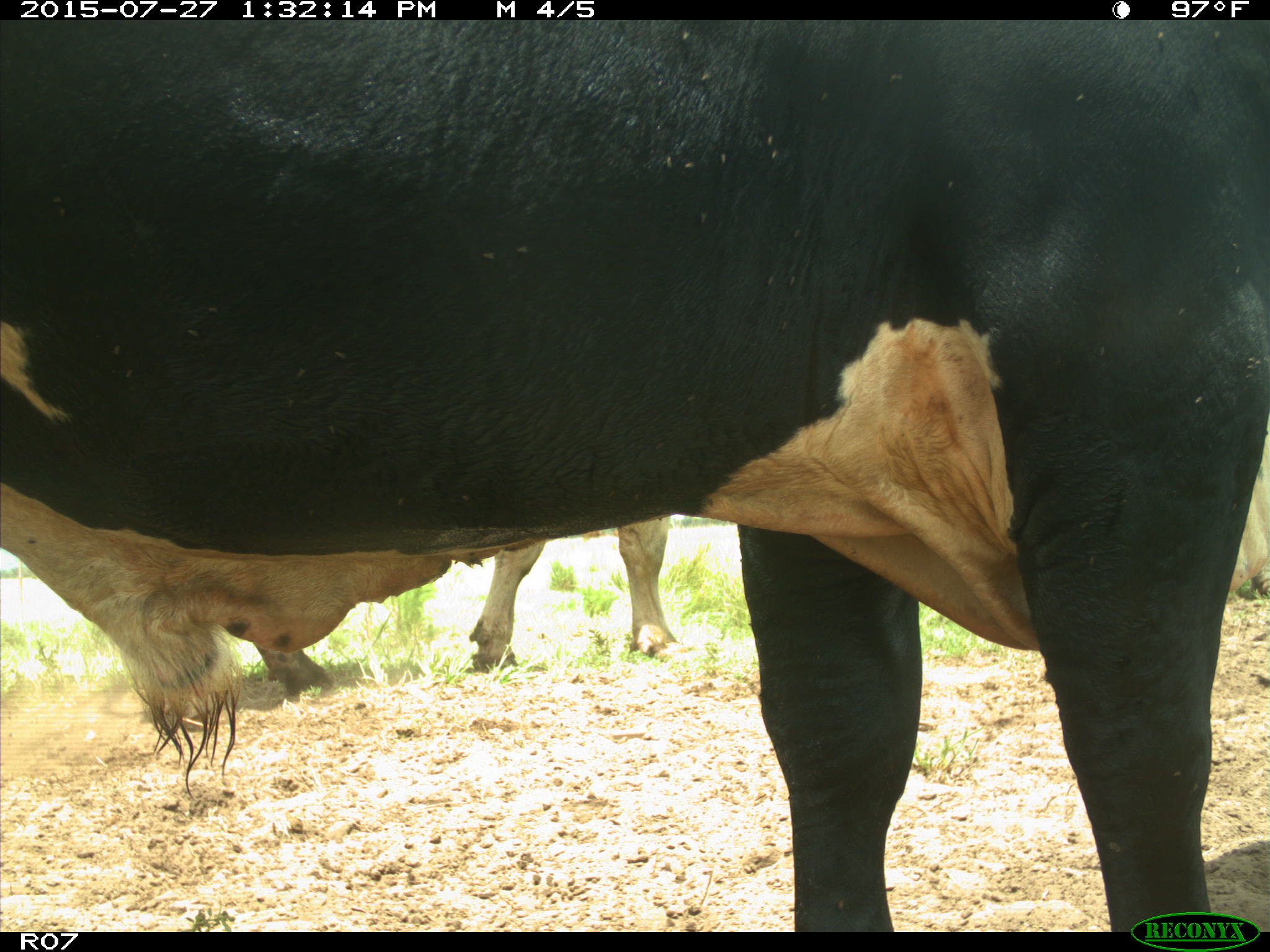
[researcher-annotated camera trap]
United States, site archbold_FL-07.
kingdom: Animalia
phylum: Chordata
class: Mammalia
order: Artiodactyla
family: Bovidae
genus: Bos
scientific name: Bos taurus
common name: domestic cow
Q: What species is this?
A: Bos taurus (domestic cow).